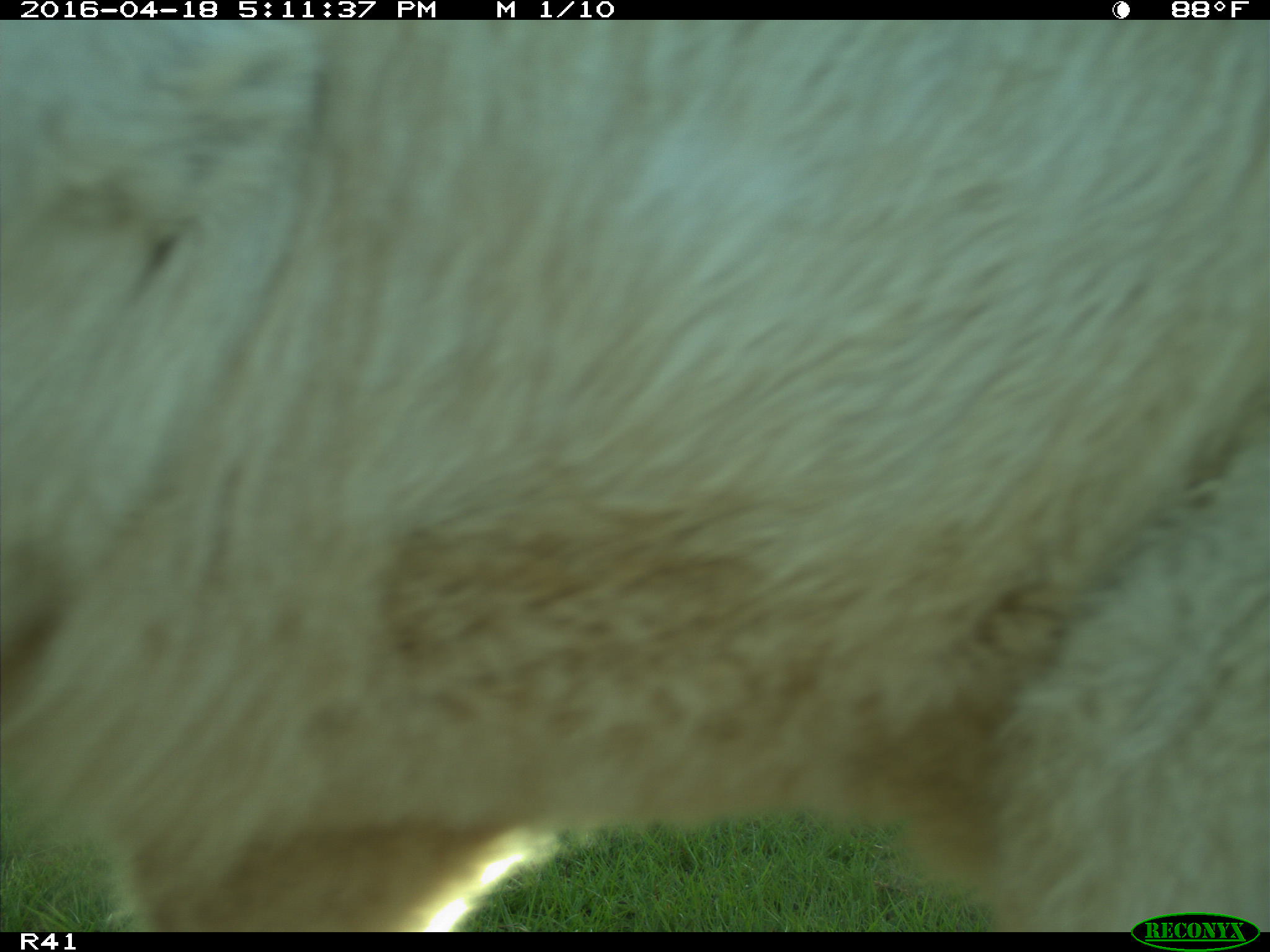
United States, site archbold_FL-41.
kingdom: Animalia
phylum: Chordata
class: Mammalia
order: Artiodactyla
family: Bovidae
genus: Bos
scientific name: Bos taurus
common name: domestic cow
Bos taurus (domestic cow).